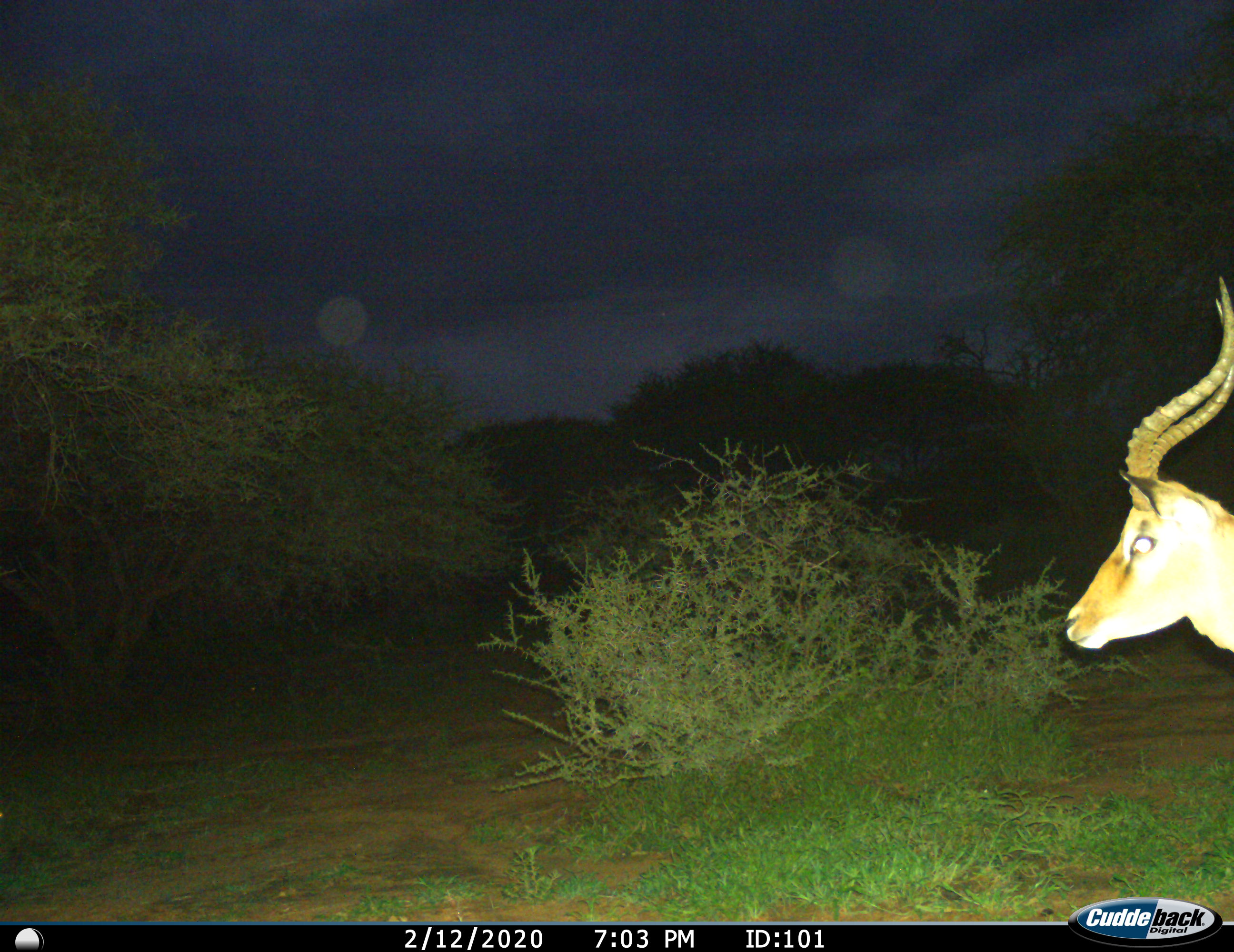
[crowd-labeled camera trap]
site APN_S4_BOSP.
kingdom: Animalia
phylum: Chordata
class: Mammalia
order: Artiodactyla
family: Bovidae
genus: Aepyceros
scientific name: Aepyceros melampus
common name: impala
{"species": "impala (Aepyceros melampus)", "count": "1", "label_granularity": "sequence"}